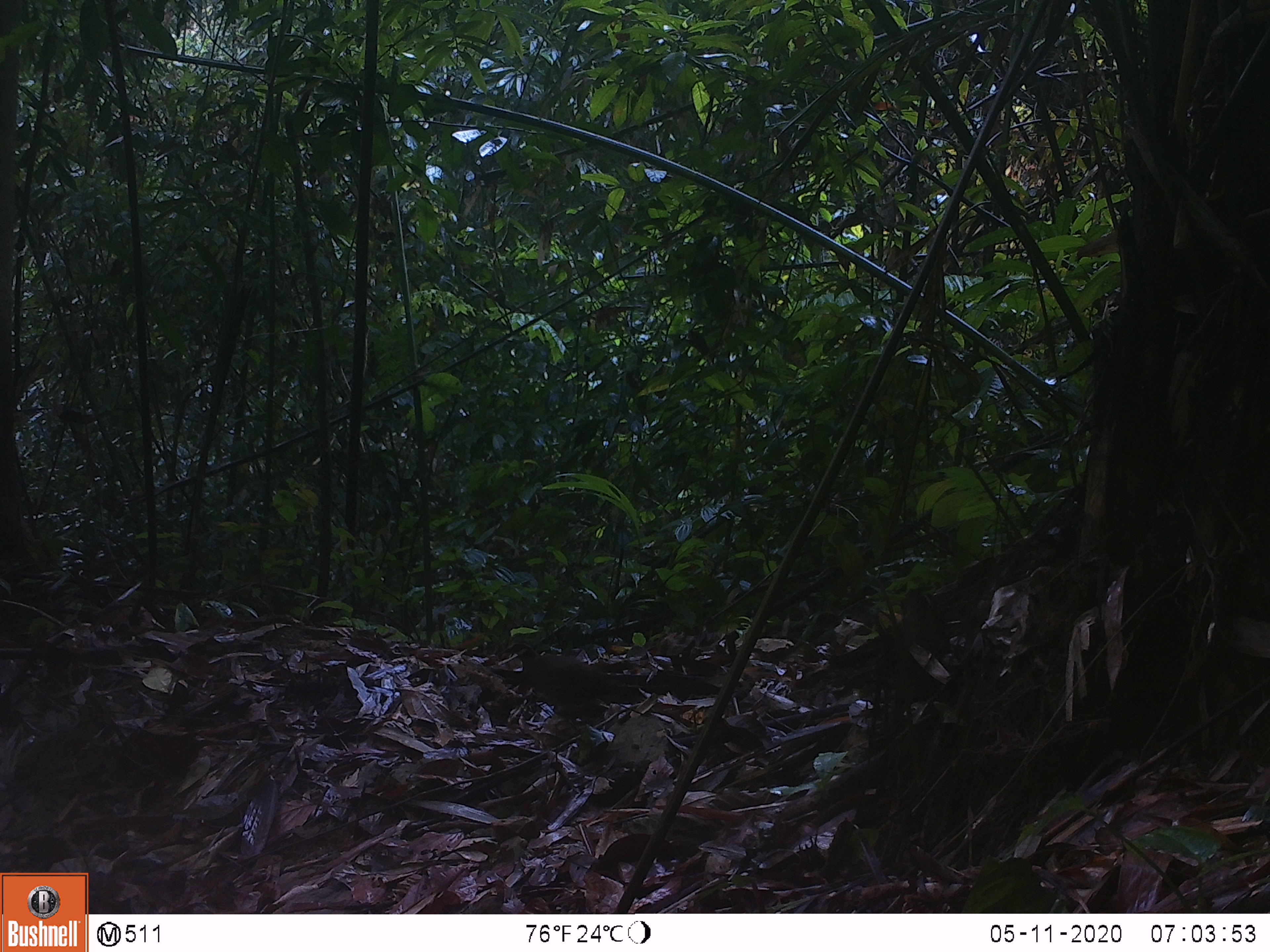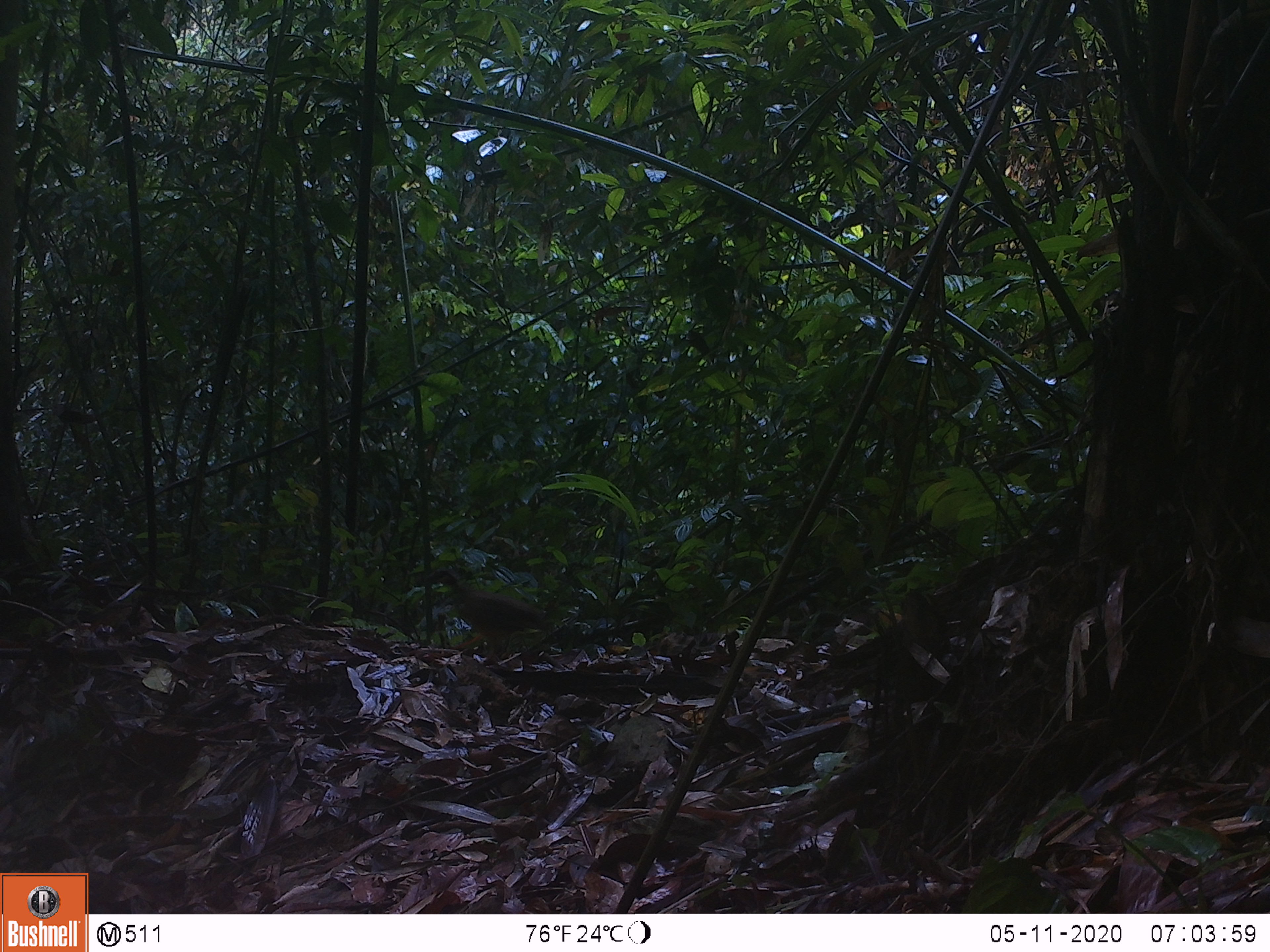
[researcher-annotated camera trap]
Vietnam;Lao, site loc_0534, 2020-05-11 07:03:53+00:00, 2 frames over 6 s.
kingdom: Animalia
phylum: Chordata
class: Aves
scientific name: Aves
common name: bird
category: unidentified bird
Unidentified bird (bird) (Aves). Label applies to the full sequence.